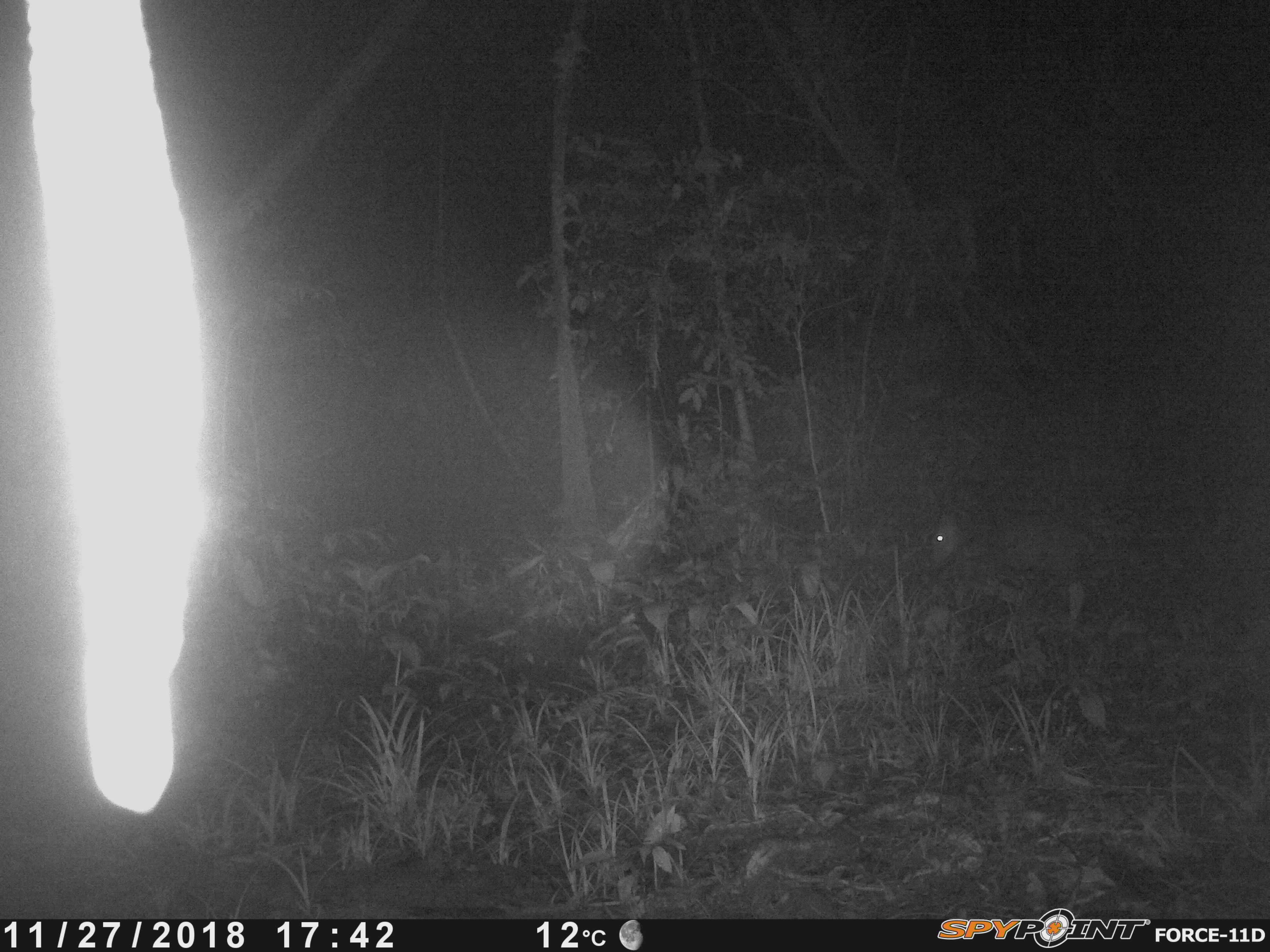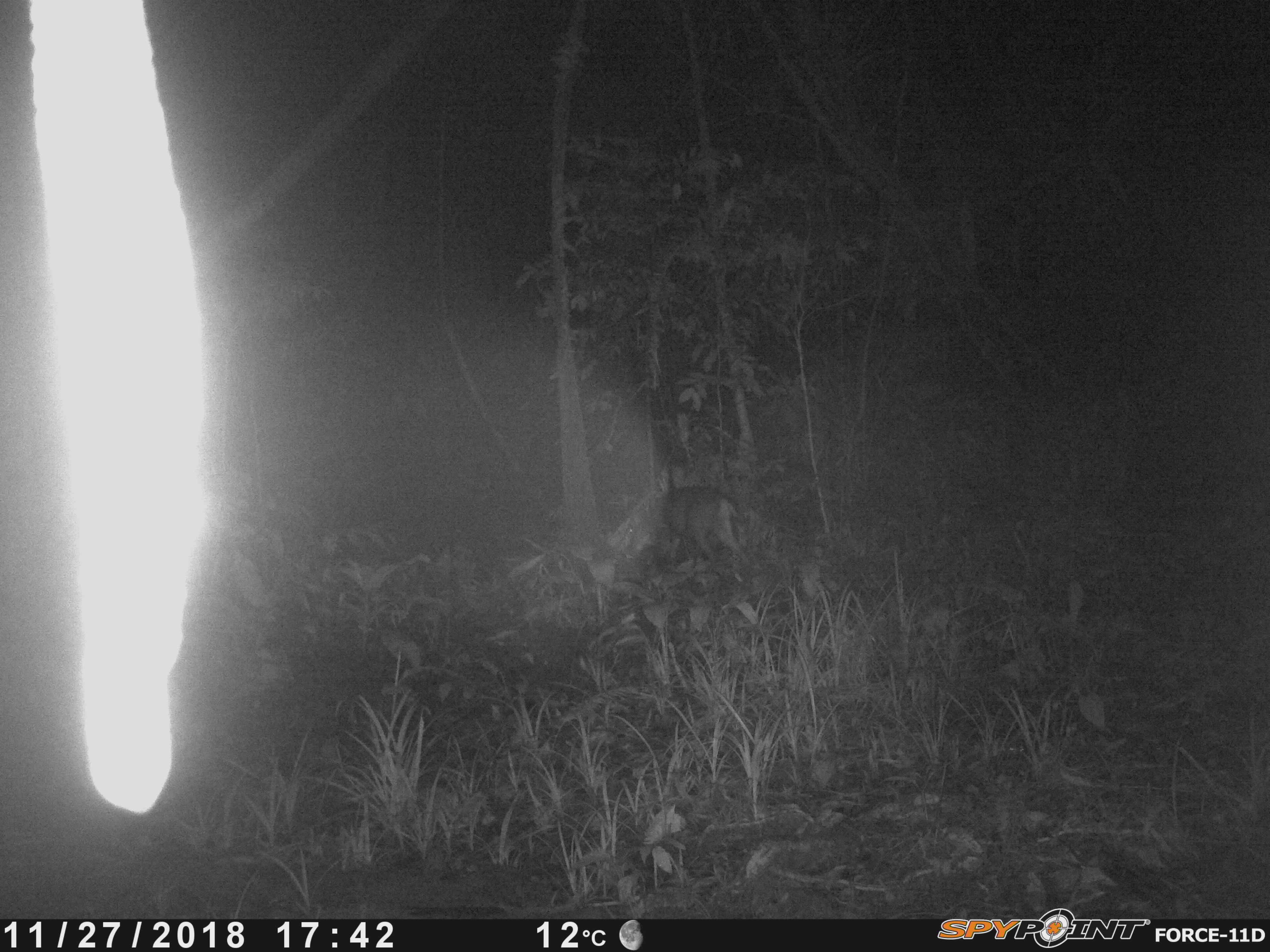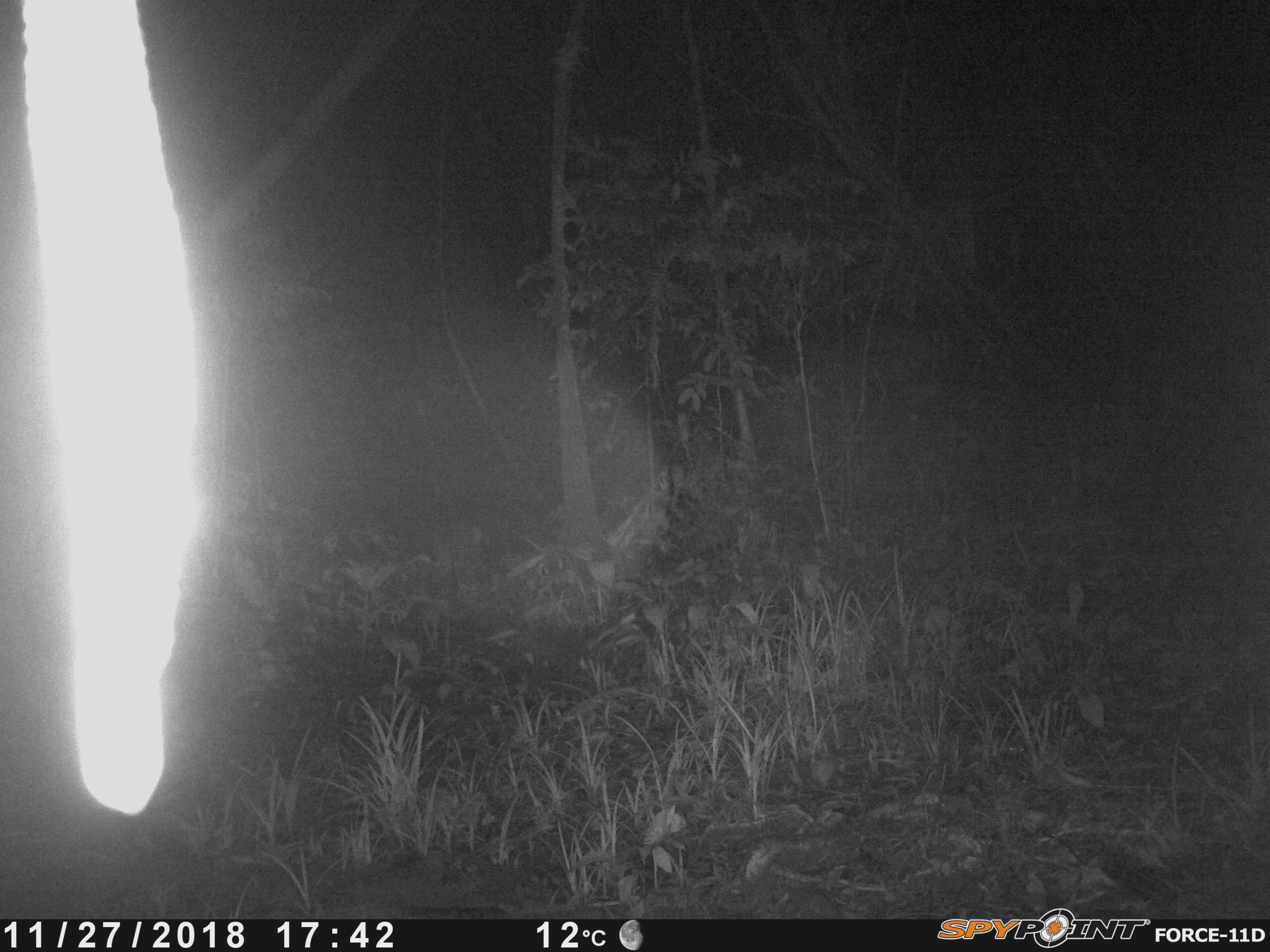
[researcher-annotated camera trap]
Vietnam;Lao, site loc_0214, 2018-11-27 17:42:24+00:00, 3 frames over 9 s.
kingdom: Animalia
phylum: Chordata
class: Mammalia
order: Artiodactyla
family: Cervidae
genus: Muntiacus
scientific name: Muntiacus rooseveltorum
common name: roosevelt's muntjac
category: roosevelts muntjac group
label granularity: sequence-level